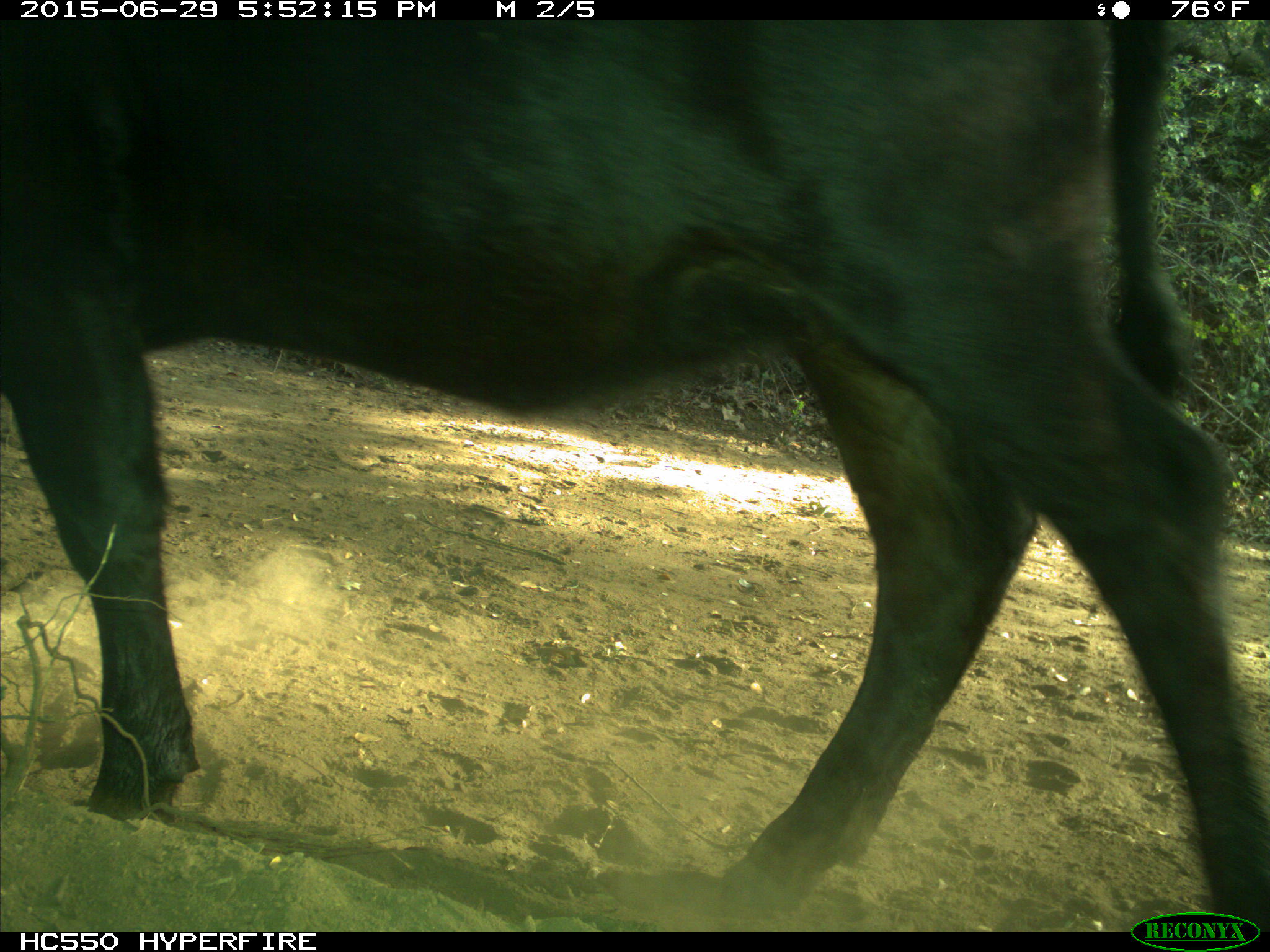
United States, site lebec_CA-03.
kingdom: Animalia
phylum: Chordata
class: Mammalia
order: Artiodactyla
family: Bovidae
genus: Bos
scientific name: Bos taurus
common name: domestic cow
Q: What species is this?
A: Bos taurus (domestic cow).